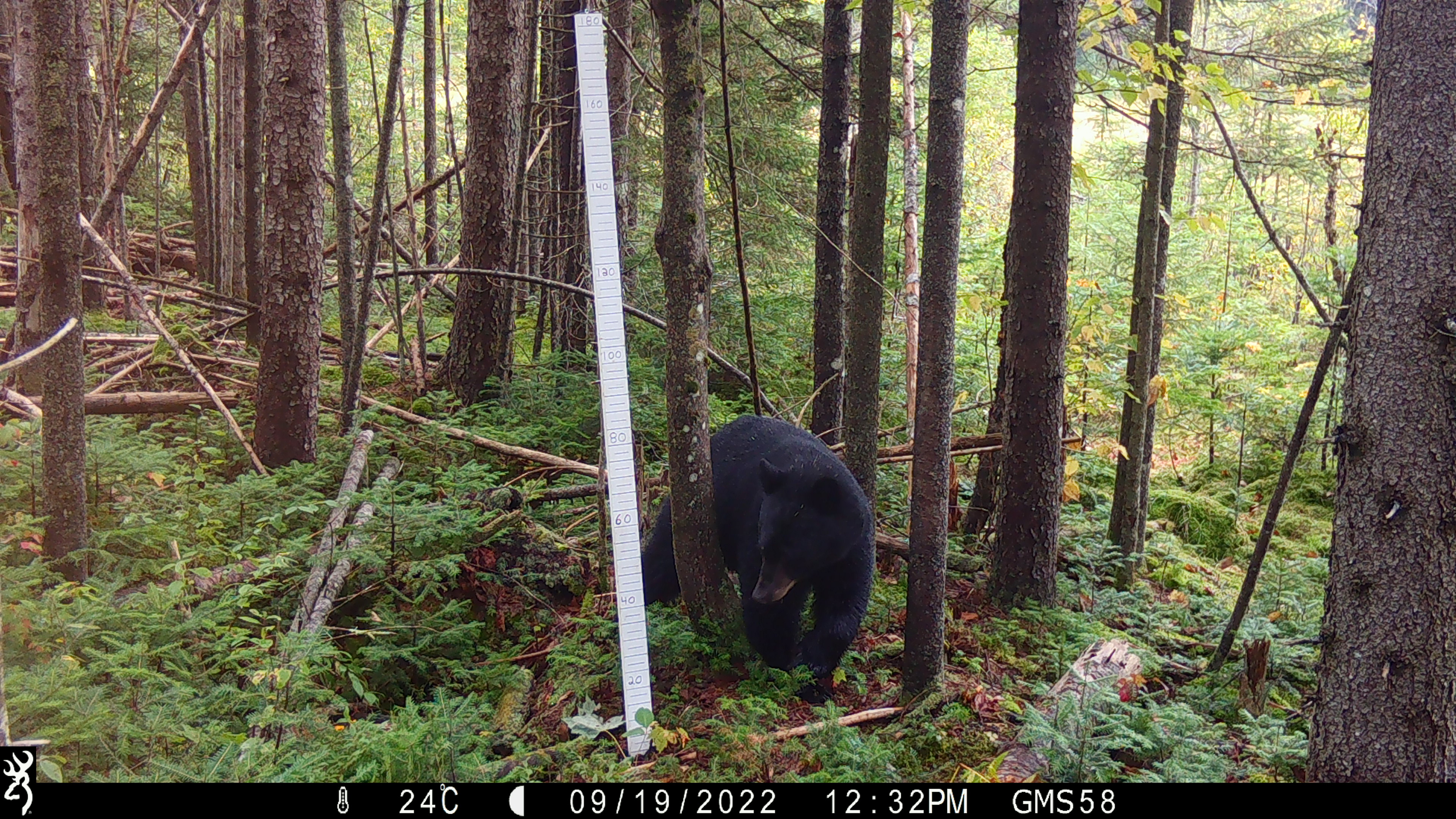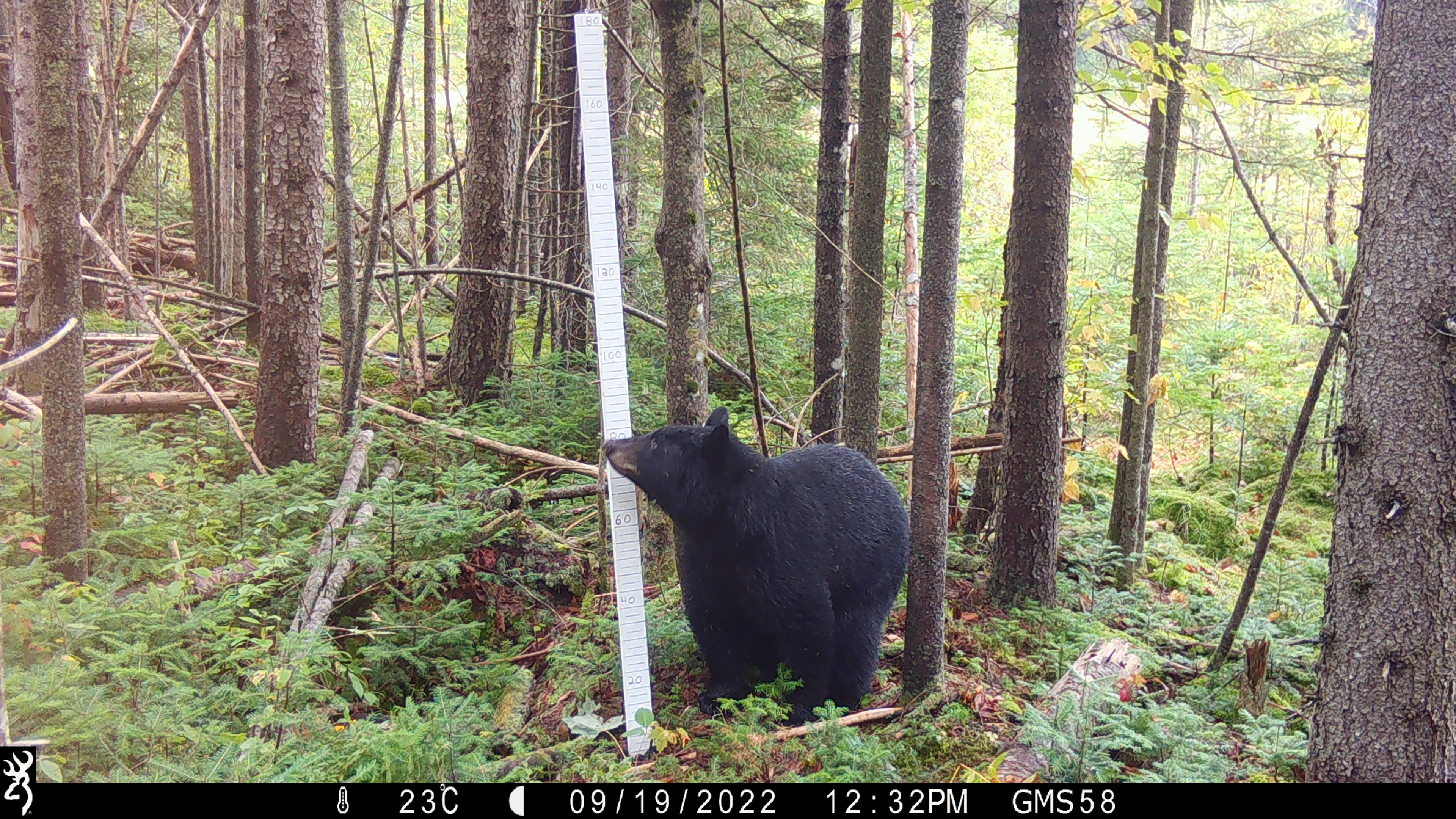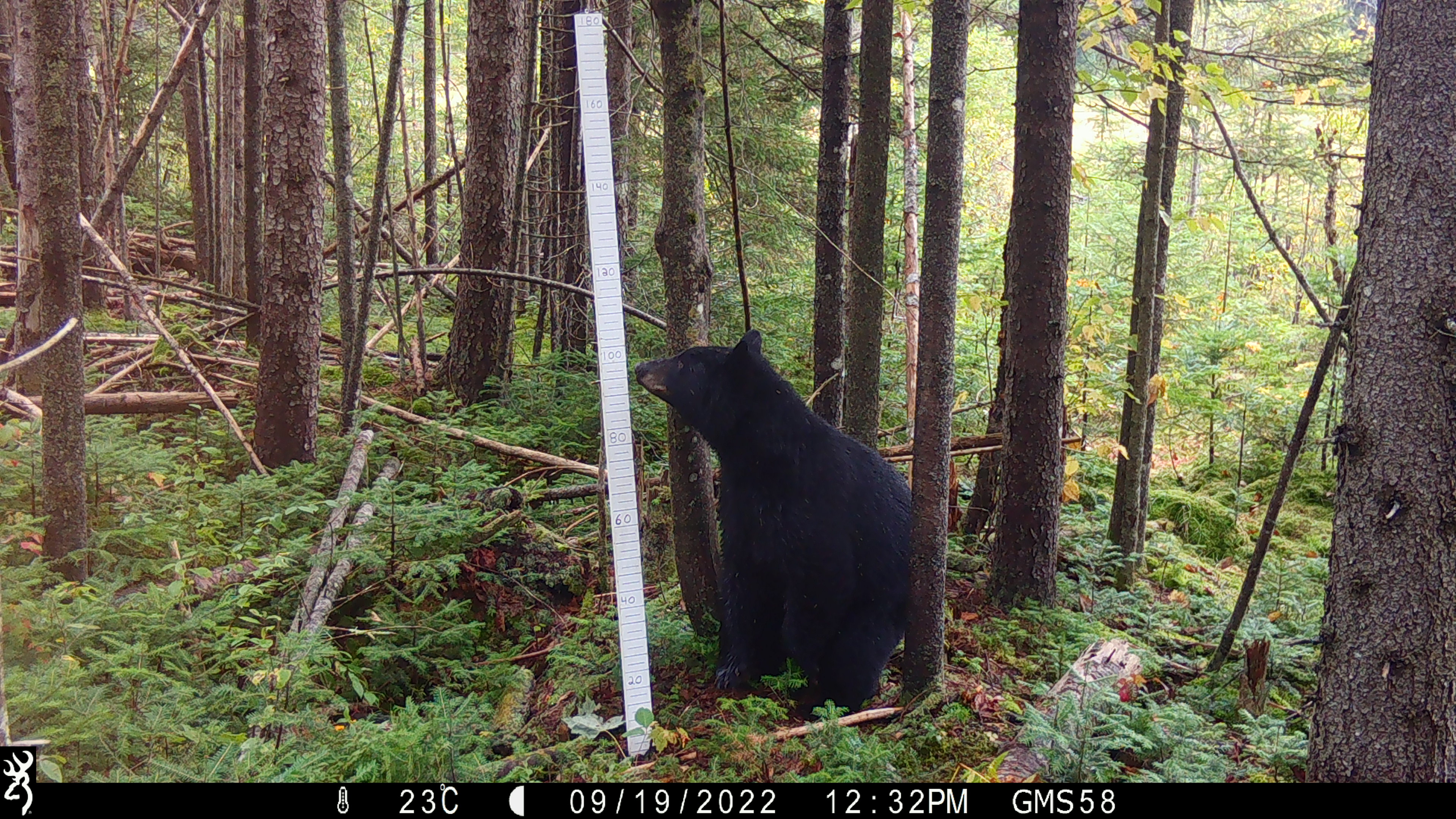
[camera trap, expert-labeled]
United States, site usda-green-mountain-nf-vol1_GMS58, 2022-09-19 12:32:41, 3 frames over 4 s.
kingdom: Animalia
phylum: Chordata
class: Mammalia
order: Carnivora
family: Ursidae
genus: Ursus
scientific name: Ursus americanus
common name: black bear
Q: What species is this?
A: Black bear (Ursus americanus).